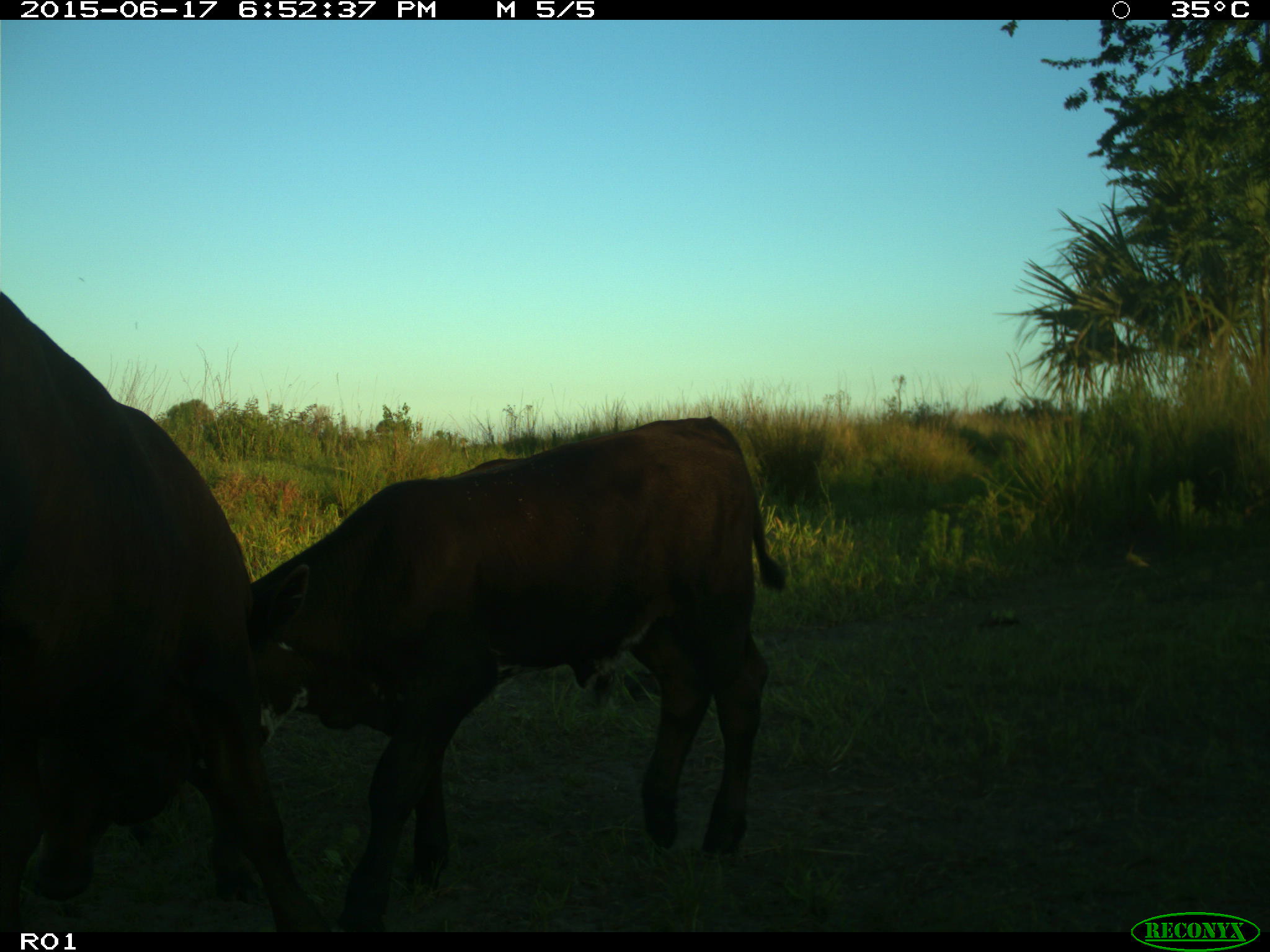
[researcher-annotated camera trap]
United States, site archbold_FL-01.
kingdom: Animalia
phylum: Chordata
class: Mammalia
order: Artiodactyla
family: Bovidae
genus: Bos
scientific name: Bos taurus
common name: domestic cow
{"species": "Bos taurus (domestic cow)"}